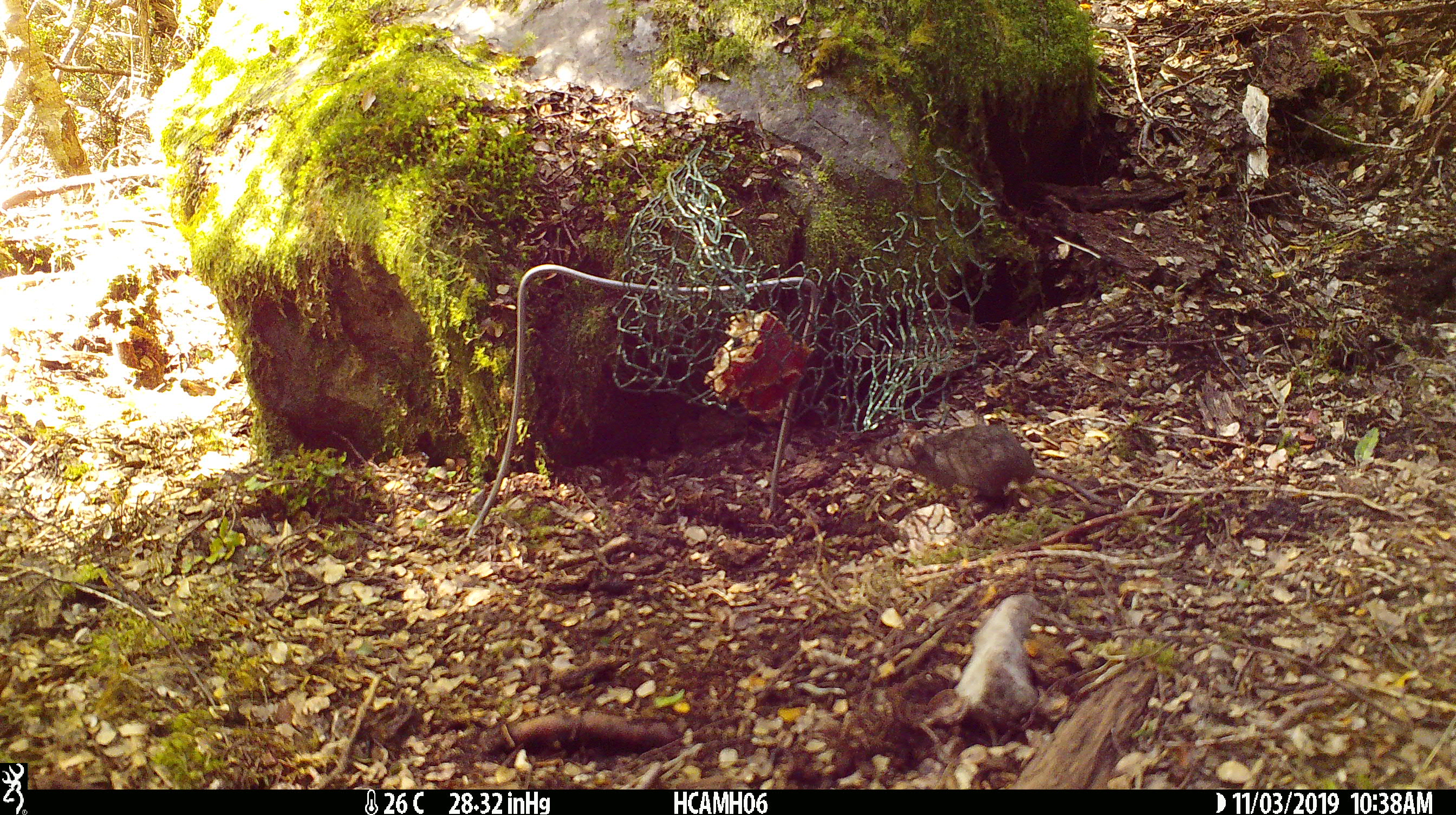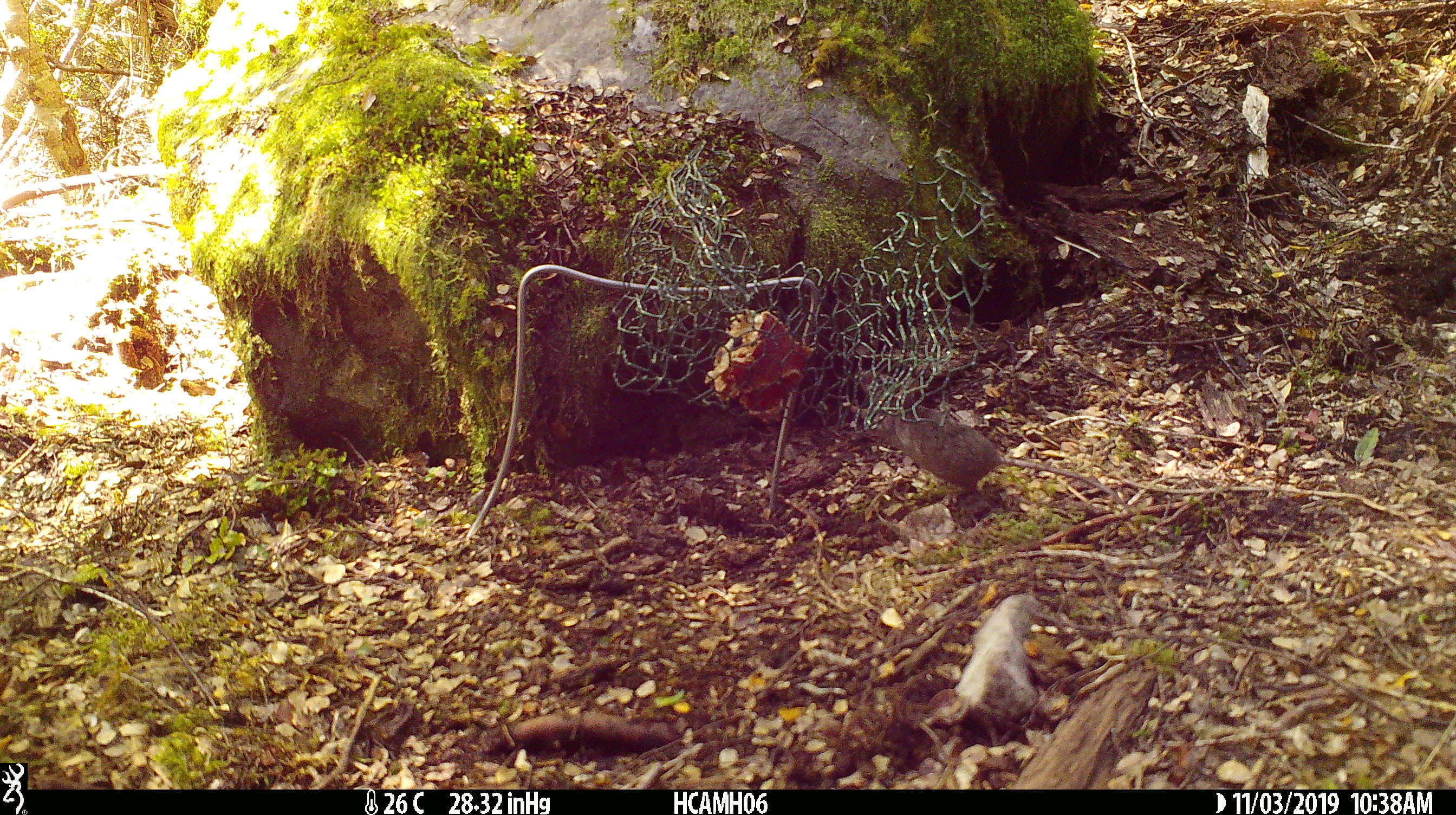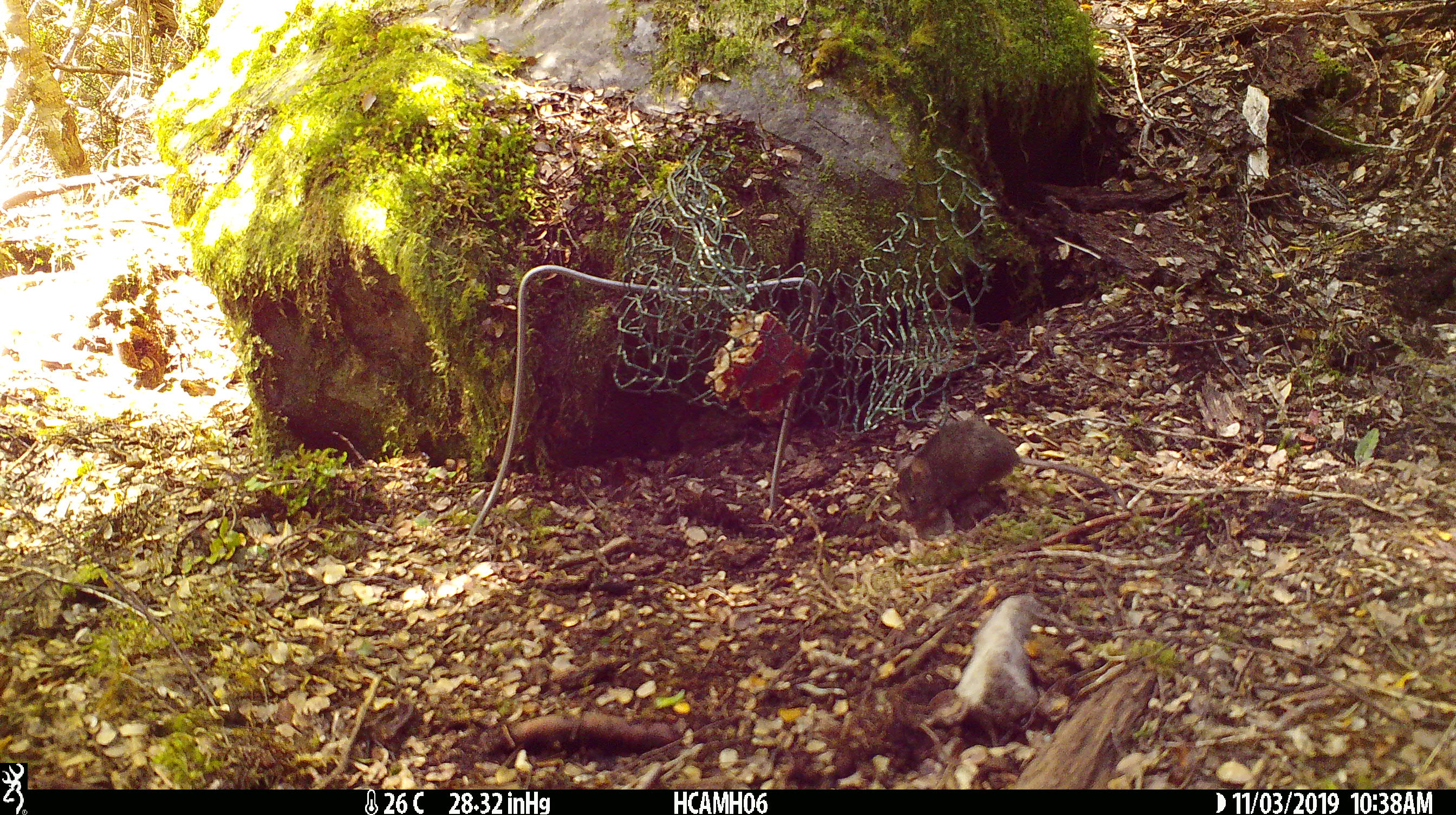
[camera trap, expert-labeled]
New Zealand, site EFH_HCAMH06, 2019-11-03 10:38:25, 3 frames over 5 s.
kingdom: Animalia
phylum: Chordata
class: Mammalia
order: Rodentia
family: Muridae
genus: Mus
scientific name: Mus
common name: mouse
Mouse (Mus).